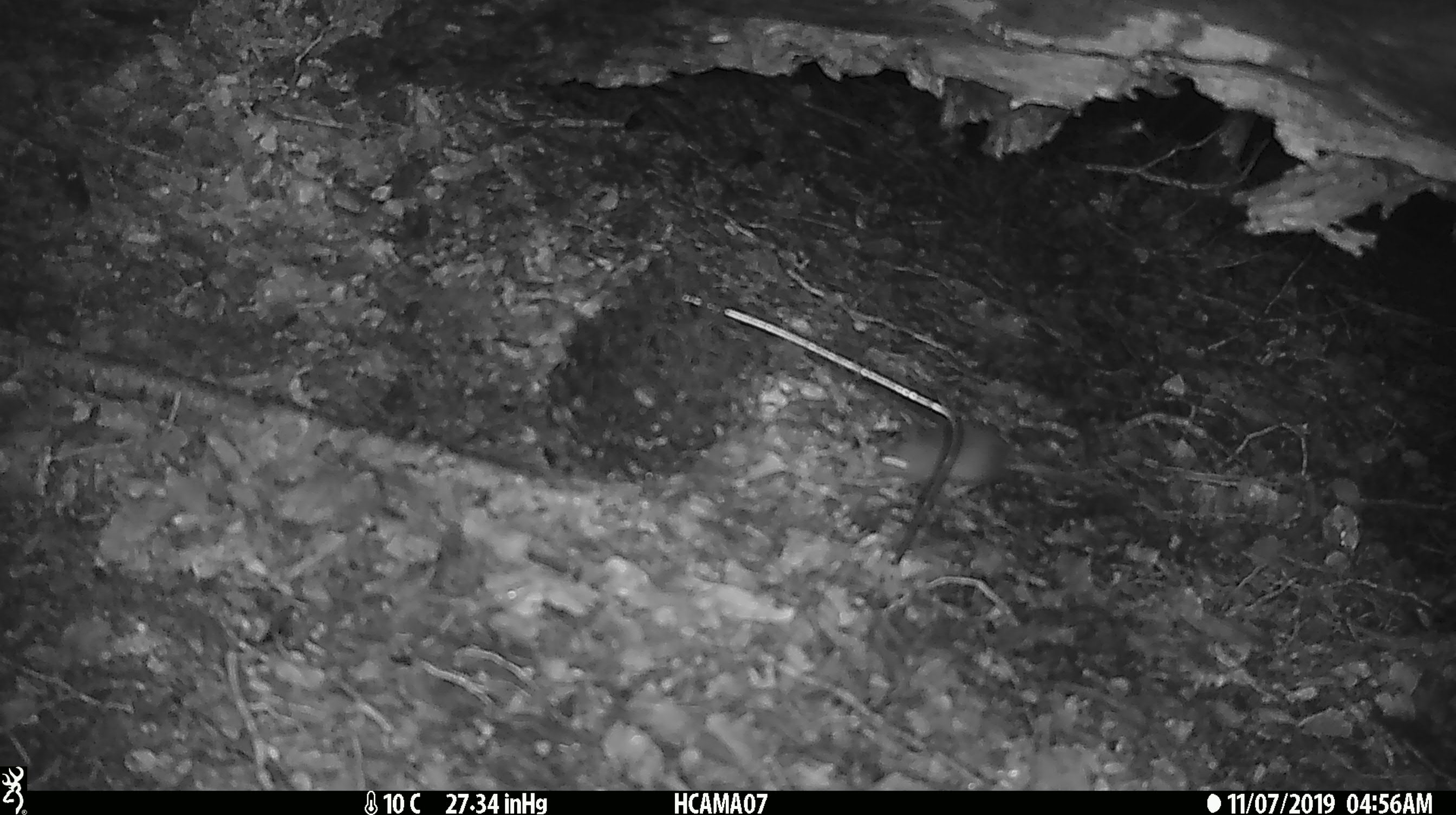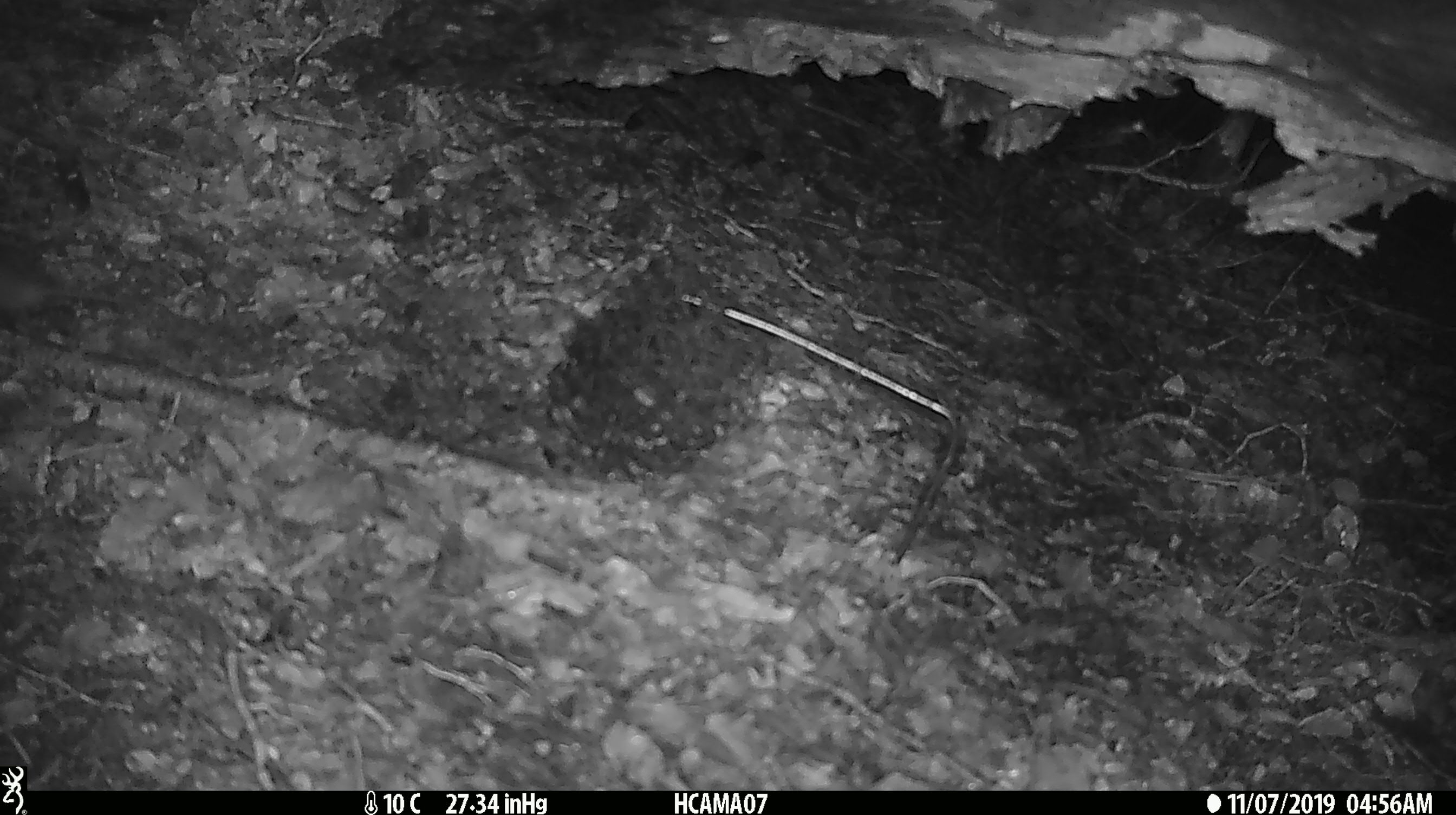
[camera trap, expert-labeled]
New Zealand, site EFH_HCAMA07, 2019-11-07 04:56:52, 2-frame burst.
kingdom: Animalia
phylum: Chordata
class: Mammalia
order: Rodentia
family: Muridae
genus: Mus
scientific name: Mus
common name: mouse